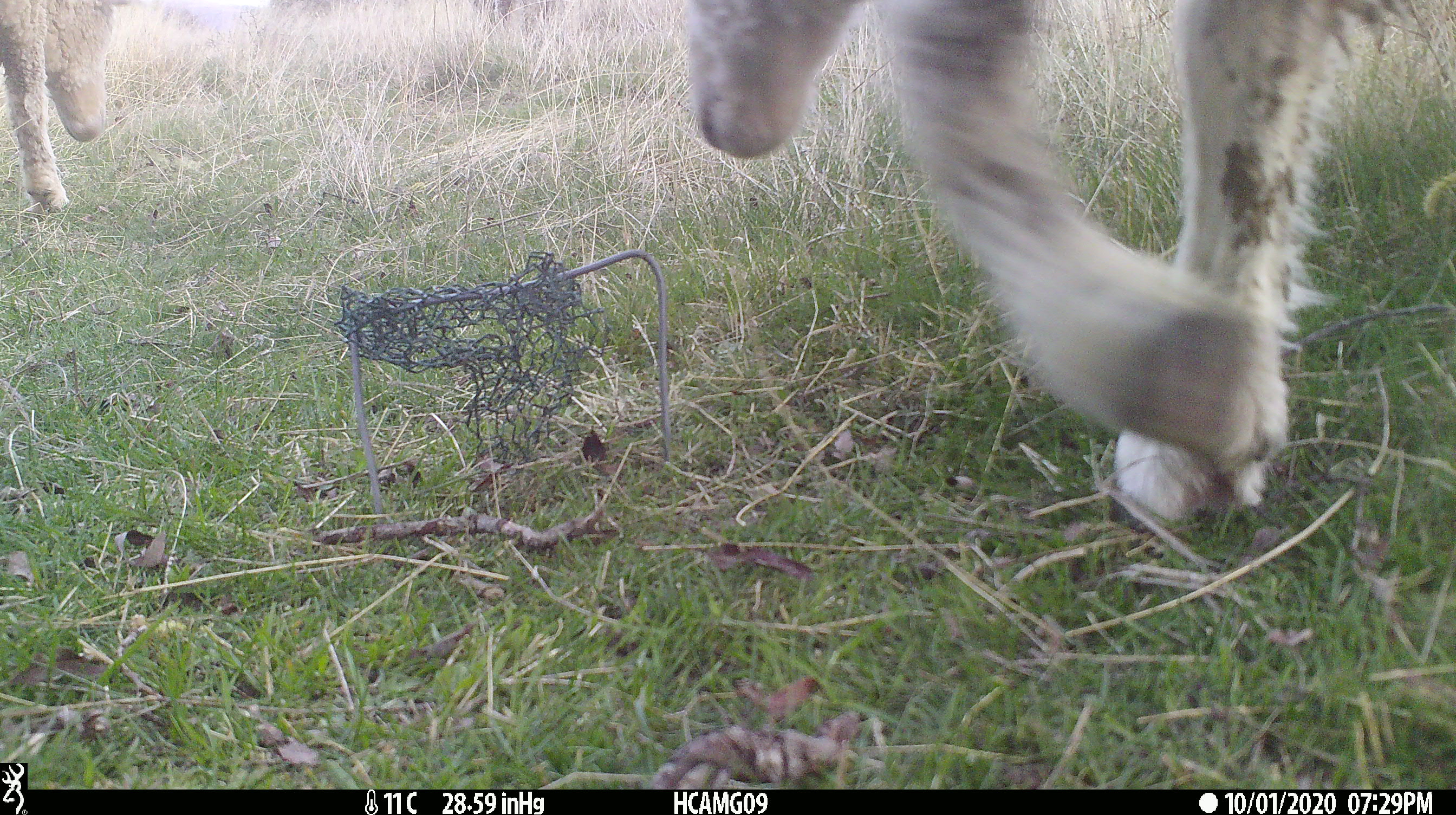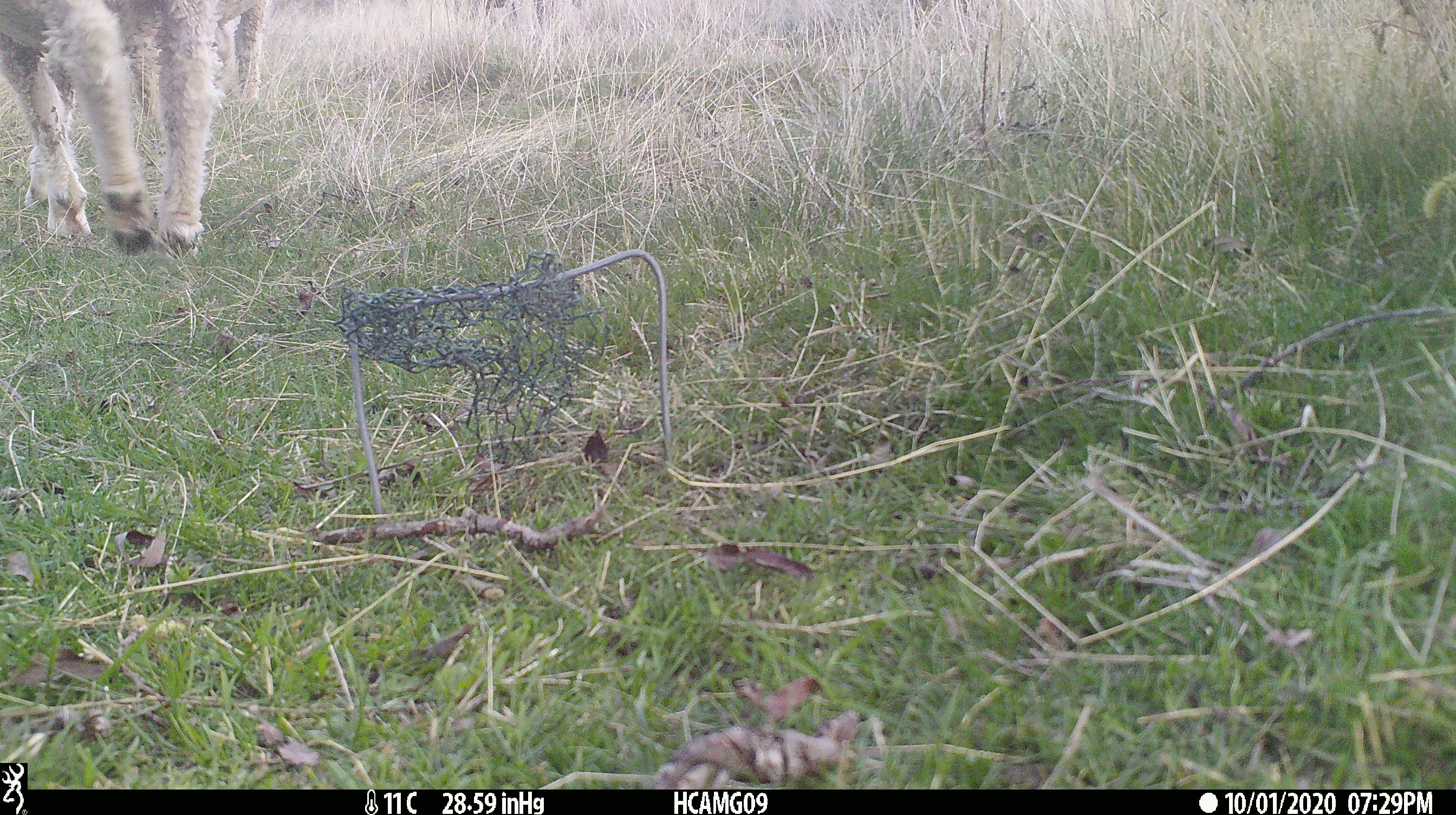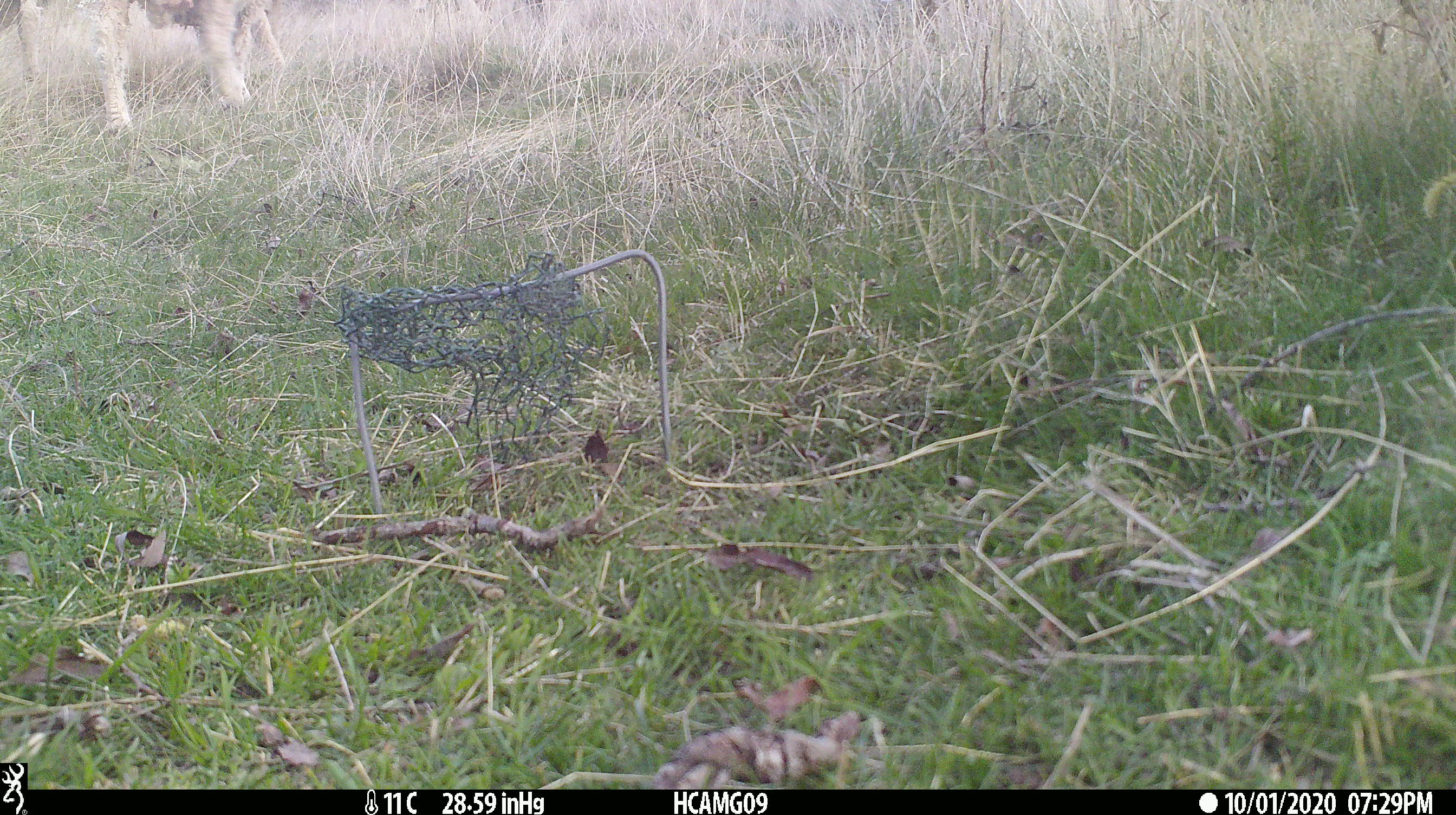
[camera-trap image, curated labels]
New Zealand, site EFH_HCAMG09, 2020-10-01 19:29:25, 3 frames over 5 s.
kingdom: Animalia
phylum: Chordata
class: Mammalia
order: Artiodactyla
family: Bovidae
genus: Ovis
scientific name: Ovis aries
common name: domestic sheep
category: sheep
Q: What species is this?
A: Sheep (domestic sheep) (Ovis aries).